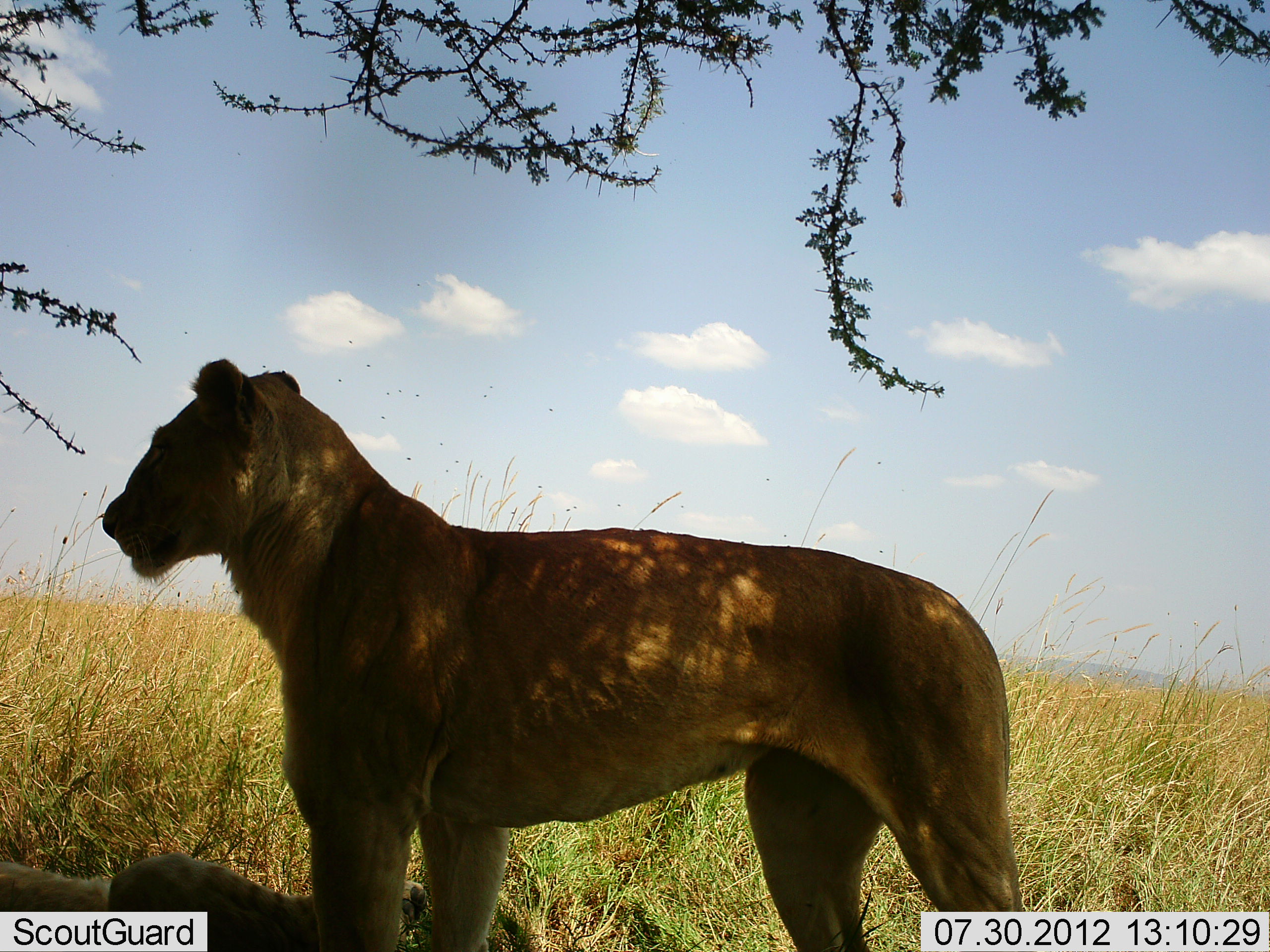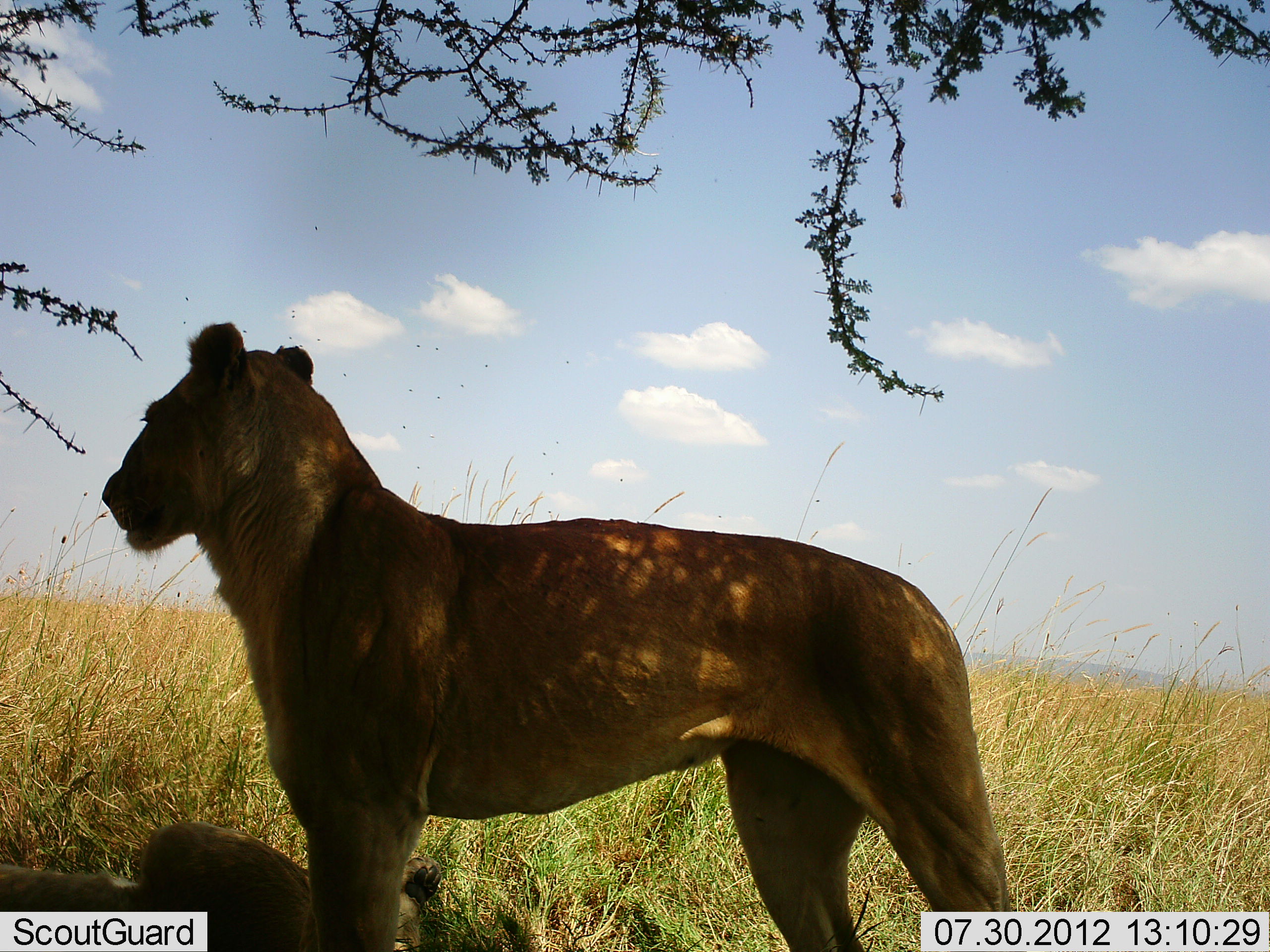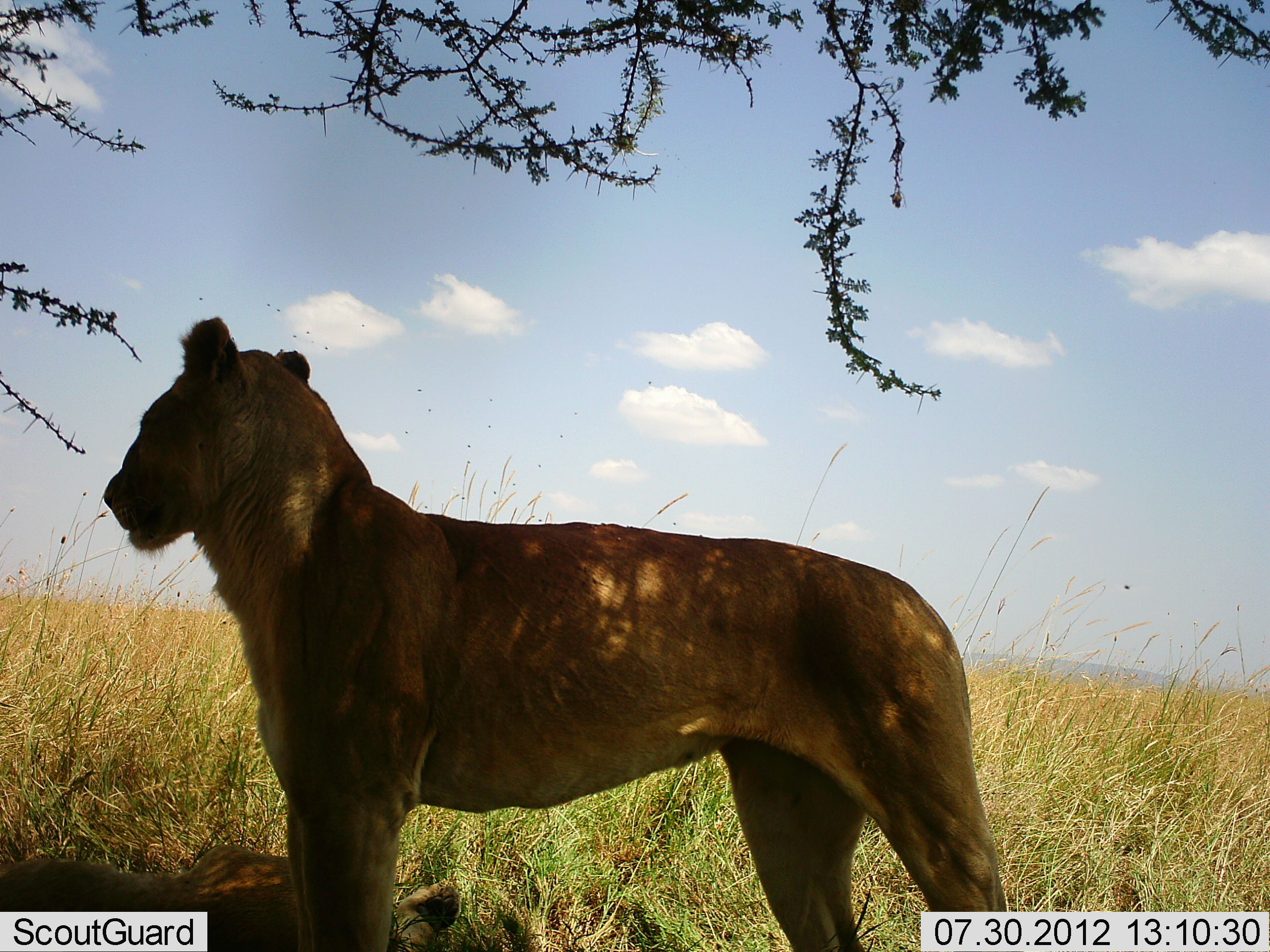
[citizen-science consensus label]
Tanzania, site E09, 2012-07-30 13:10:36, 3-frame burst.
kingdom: Animalia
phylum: Chordata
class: Mammalia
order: Carnivora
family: Felidae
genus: Panthera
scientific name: Panthera leo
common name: lion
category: lionfemale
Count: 2.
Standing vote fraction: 100%.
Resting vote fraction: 100%.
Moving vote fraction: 0%.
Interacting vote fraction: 20%.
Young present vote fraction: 10%.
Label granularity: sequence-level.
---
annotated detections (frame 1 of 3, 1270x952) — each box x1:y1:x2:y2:
animal: 103:359:1023:952; 0:854:430:952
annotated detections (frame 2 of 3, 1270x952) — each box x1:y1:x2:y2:
animal: 102:320:1021:952; 0:817:444:952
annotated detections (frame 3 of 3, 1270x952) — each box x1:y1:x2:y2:
animal: 103:314:1023:952; 0:838:464:952